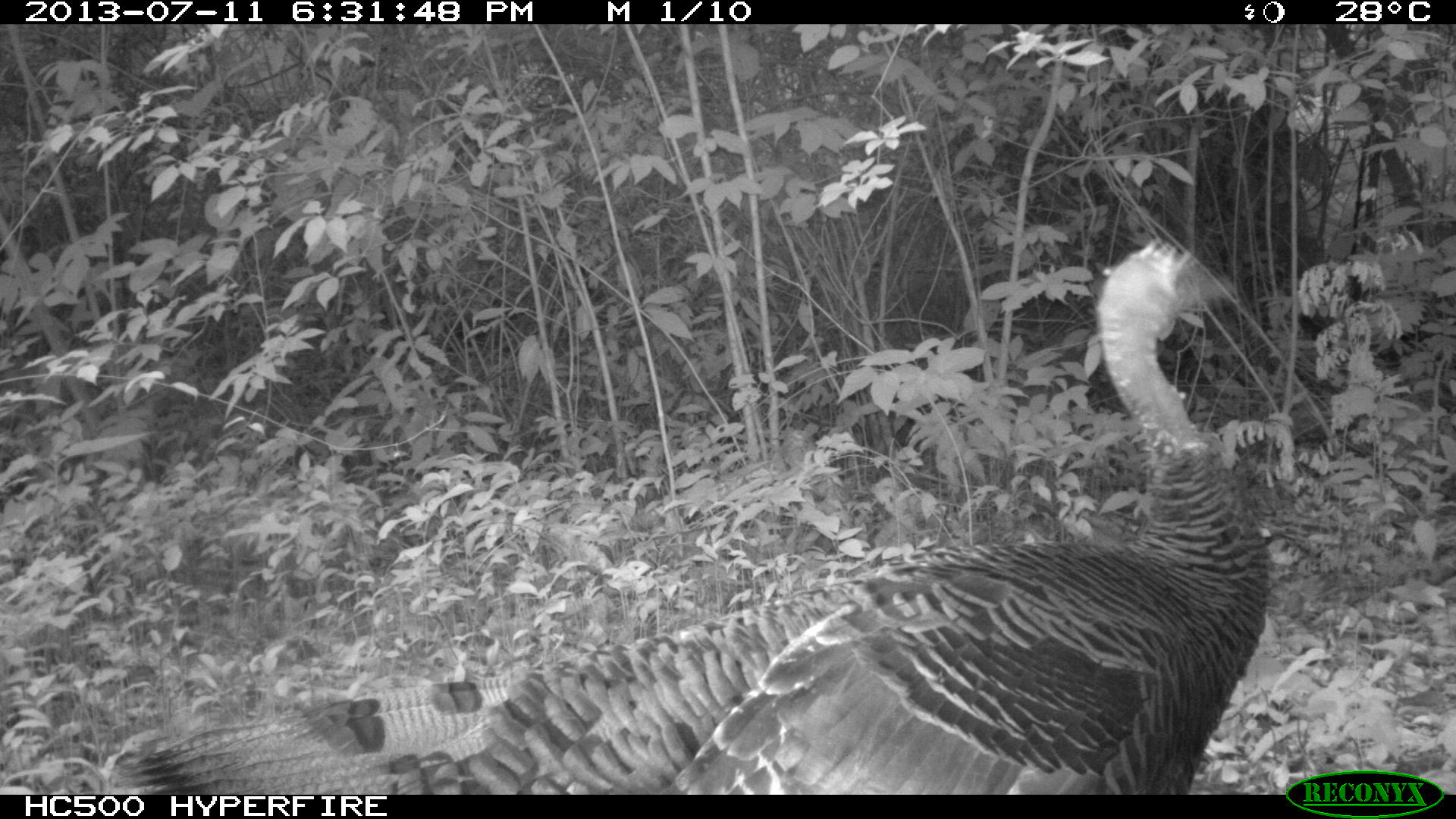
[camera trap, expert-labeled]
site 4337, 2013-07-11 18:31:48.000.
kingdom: Animalia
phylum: Chordata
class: Aves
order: Galliformes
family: Phasianidae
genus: Meleagris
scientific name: Meleagris ocellata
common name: ocellated turkey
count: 3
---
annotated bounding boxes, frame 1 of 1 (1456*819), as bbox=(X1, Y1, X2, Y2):
meleagris ocellata: bbox=(108, 242, 1267, 795)